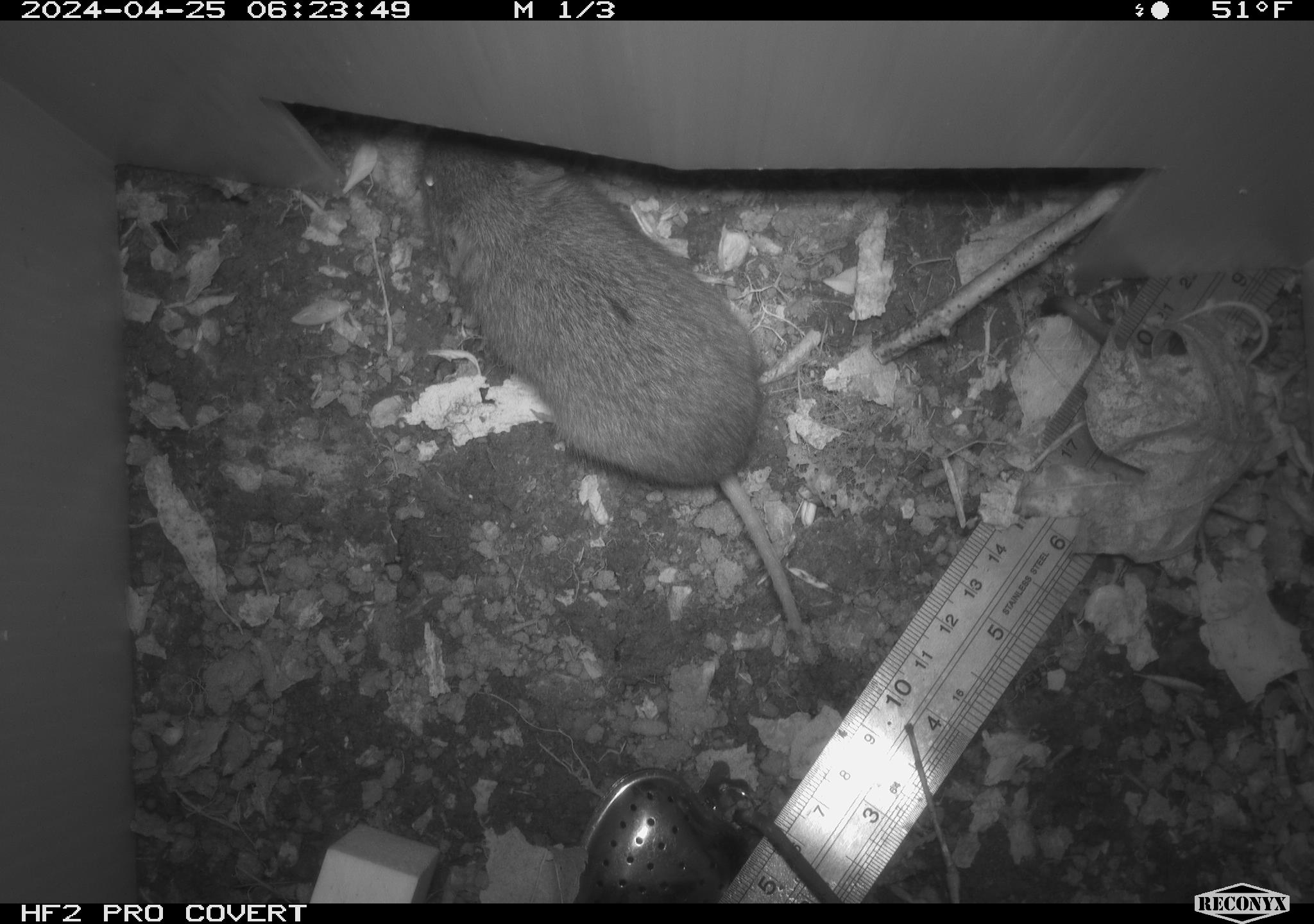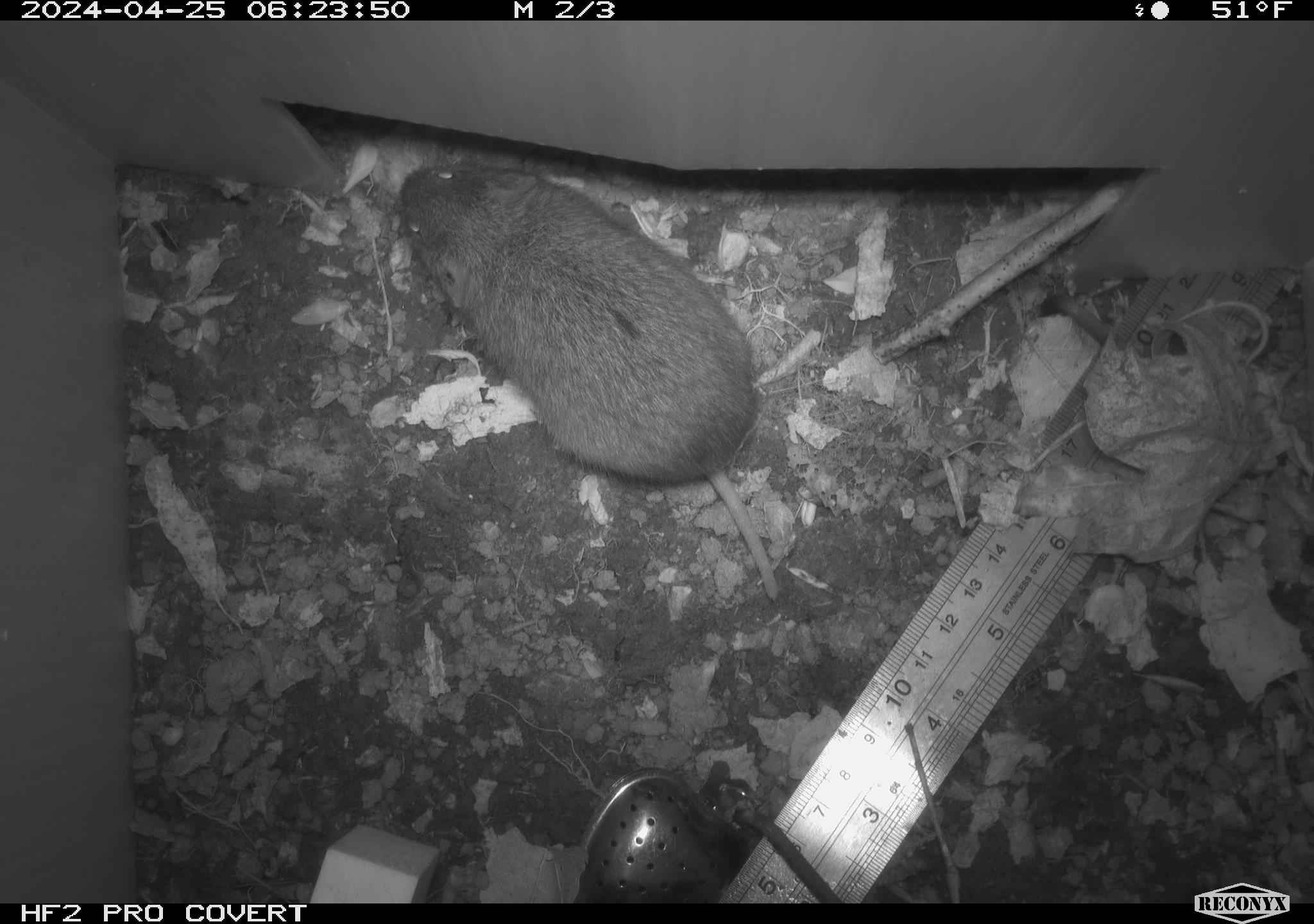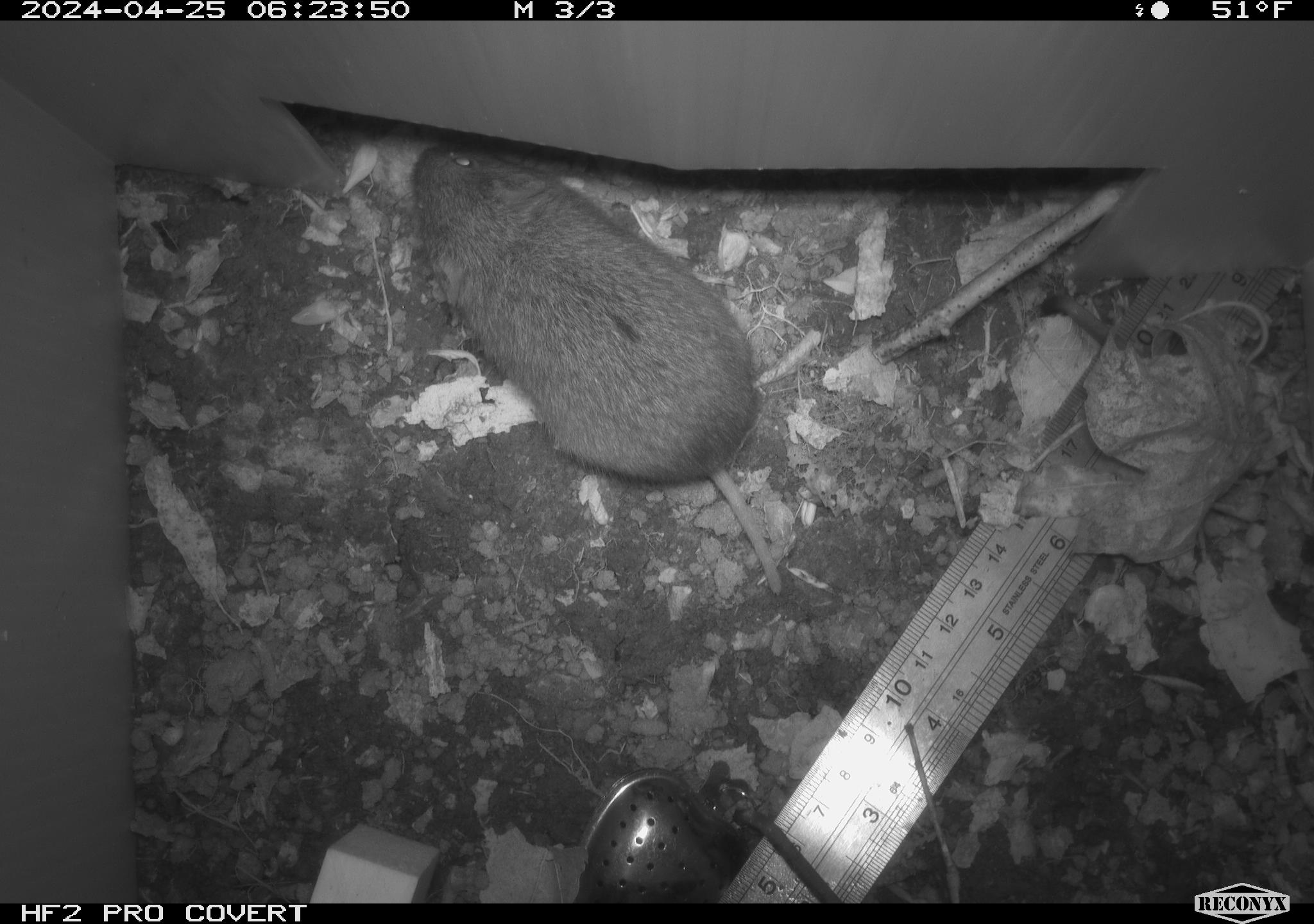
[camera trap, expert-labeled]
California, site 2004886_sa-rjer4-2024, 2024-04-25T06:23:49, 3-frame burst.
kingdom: Animalia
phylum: Chordata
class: Mammalia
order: Rodentia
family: Cricetidae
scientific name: Arvicolinae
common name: voles, lemmings, and muskrats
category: arvicolinae subfamily